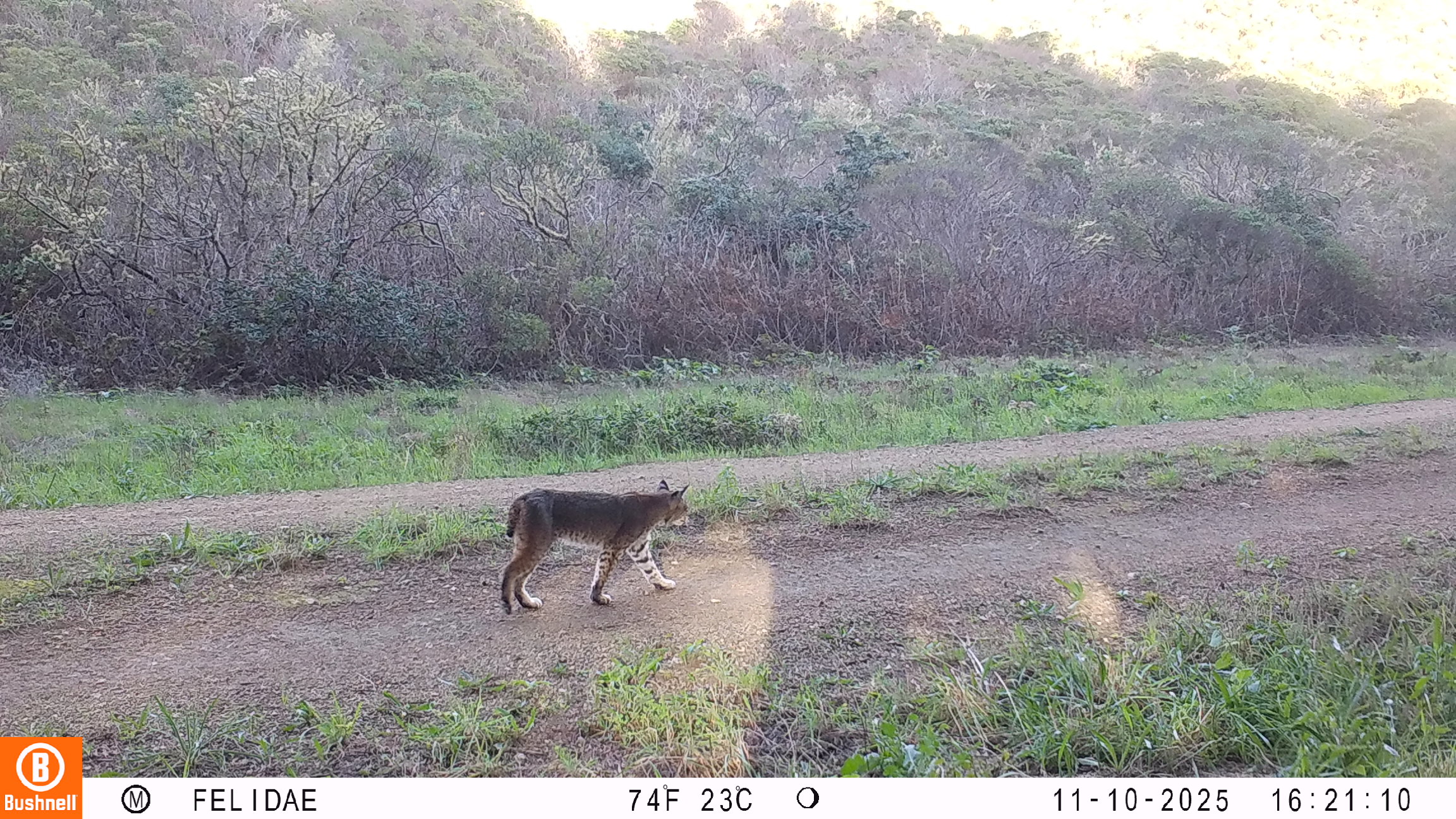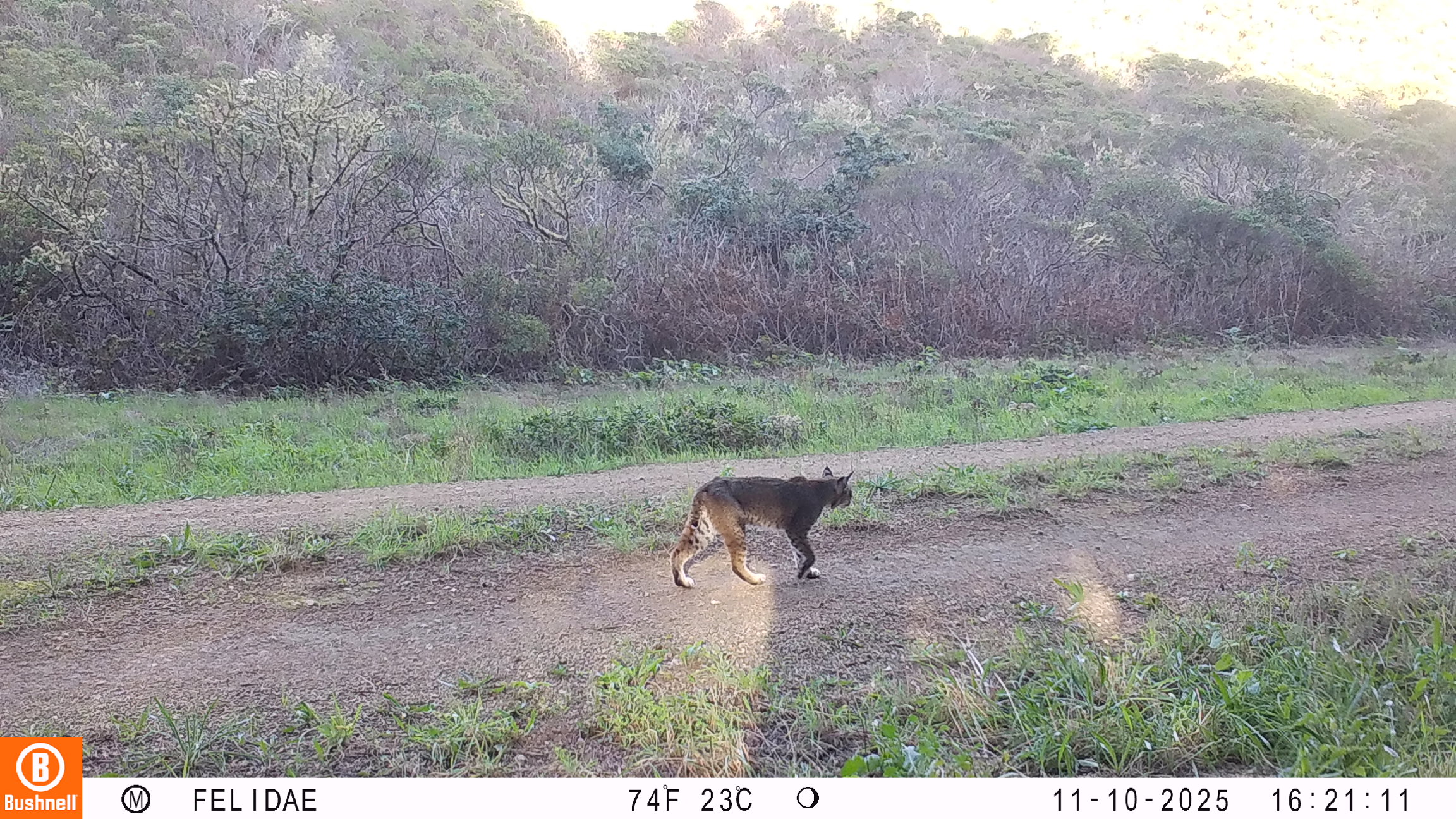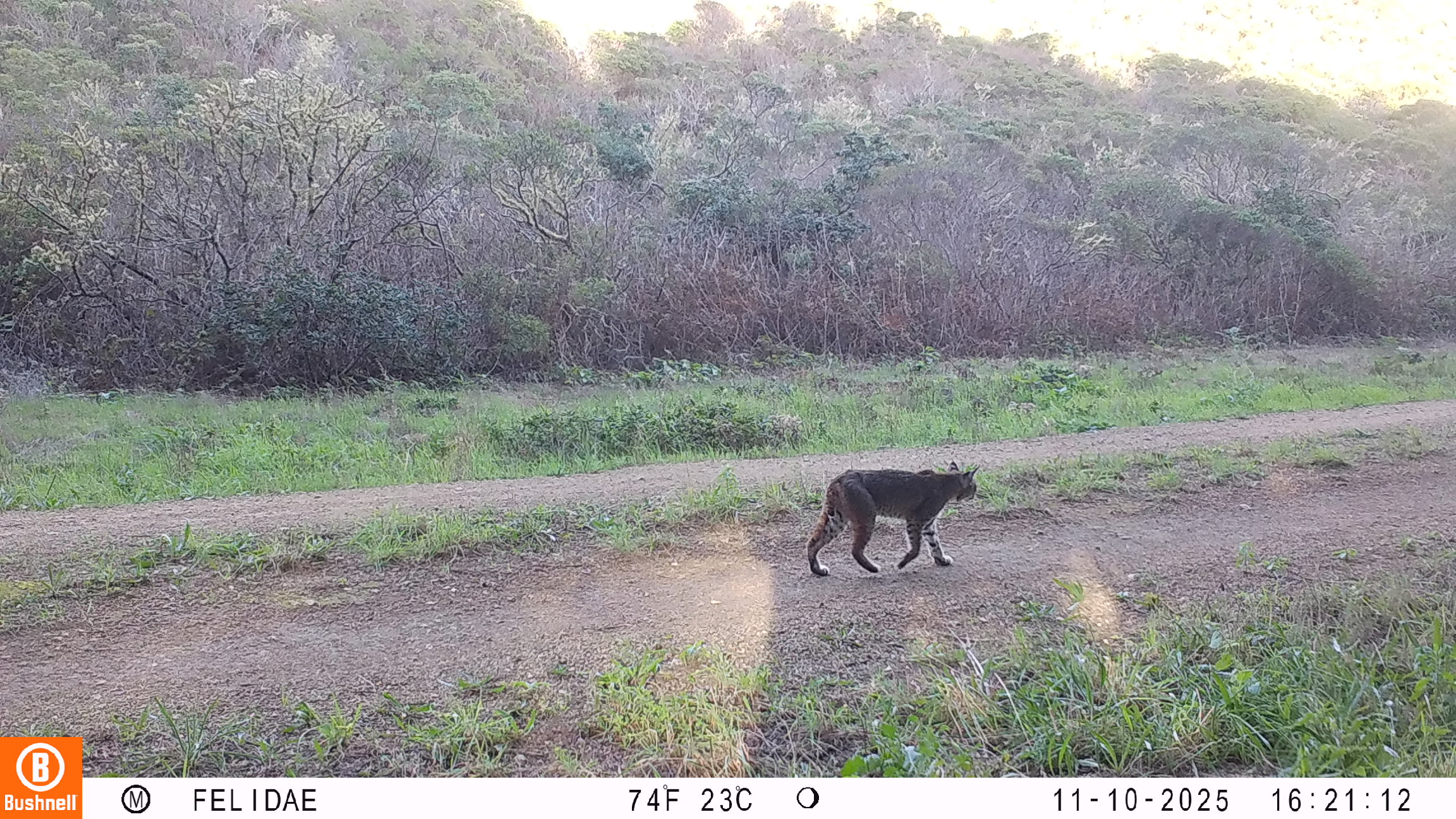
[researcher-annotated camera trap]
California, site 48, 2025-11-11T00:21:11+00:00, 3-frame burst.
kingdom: Animalia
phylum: Chordata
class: Mammalia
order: Carnivora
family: Felidae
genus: Lynx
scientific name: Lynx rufus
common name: bobcat